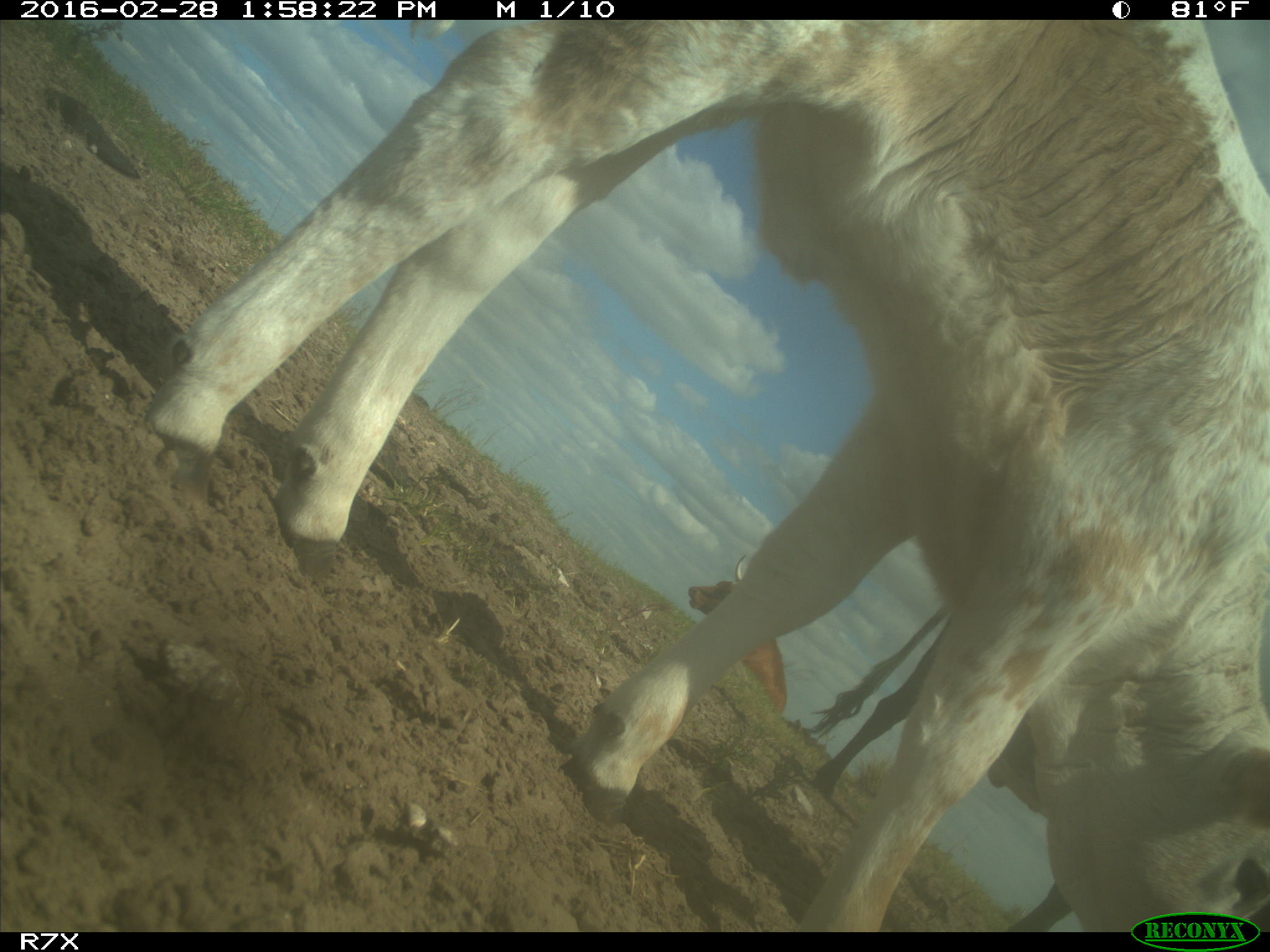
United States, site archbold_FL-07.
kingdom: Animalia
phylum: Chordata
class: Mammalia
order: Artiodactyla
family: Bovidae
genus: Bos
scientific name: Bos taurus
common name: domestic cow